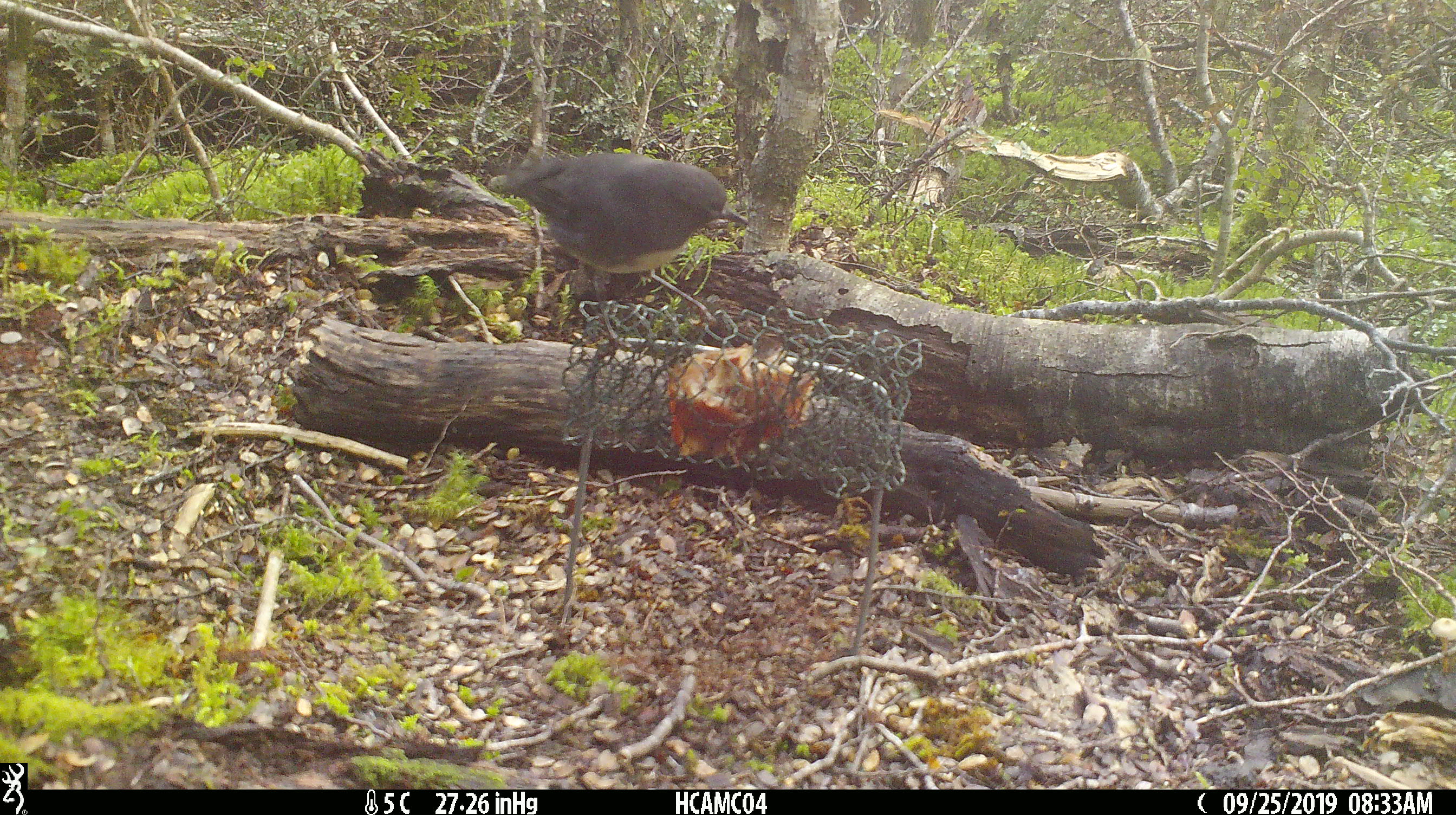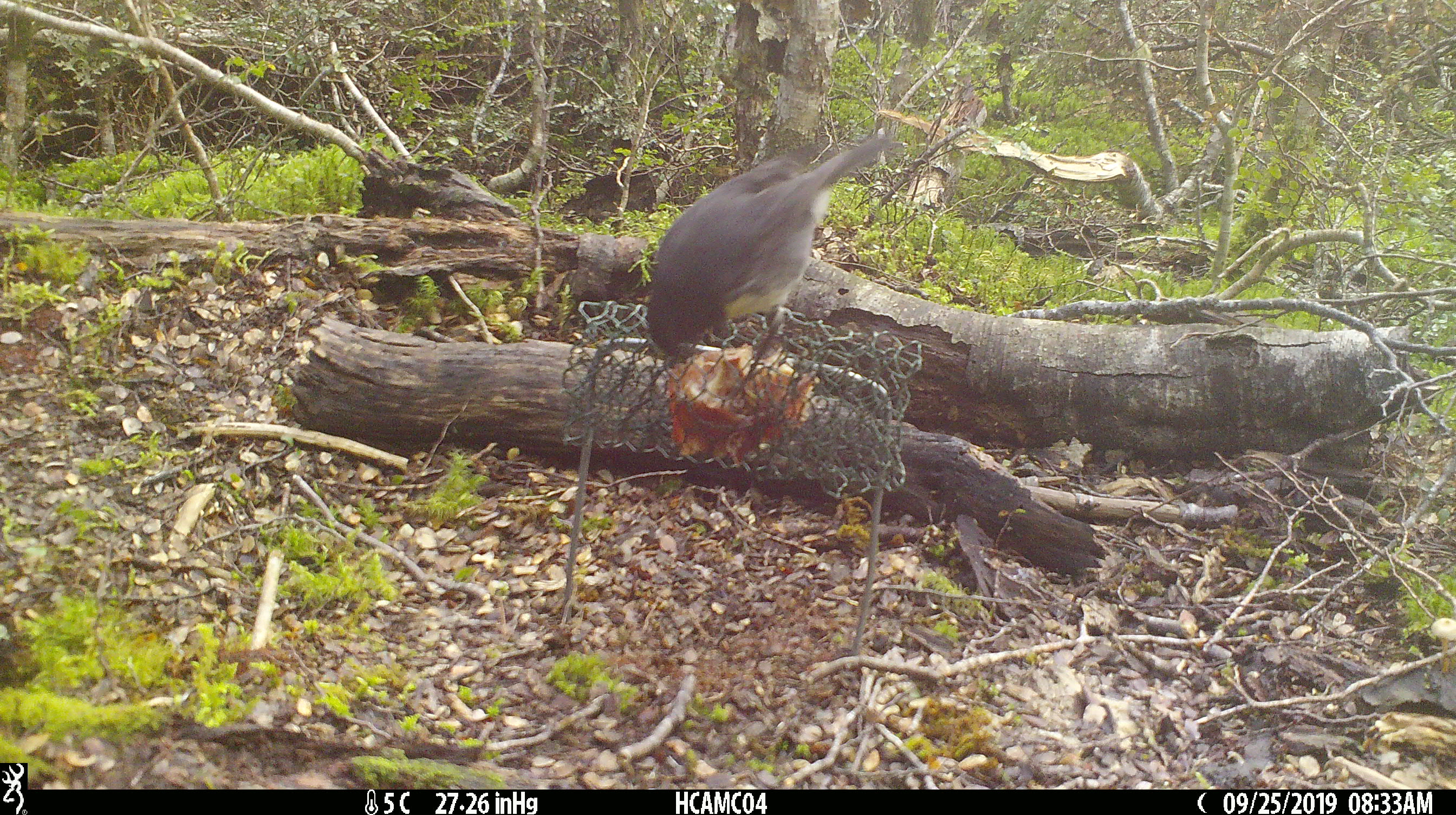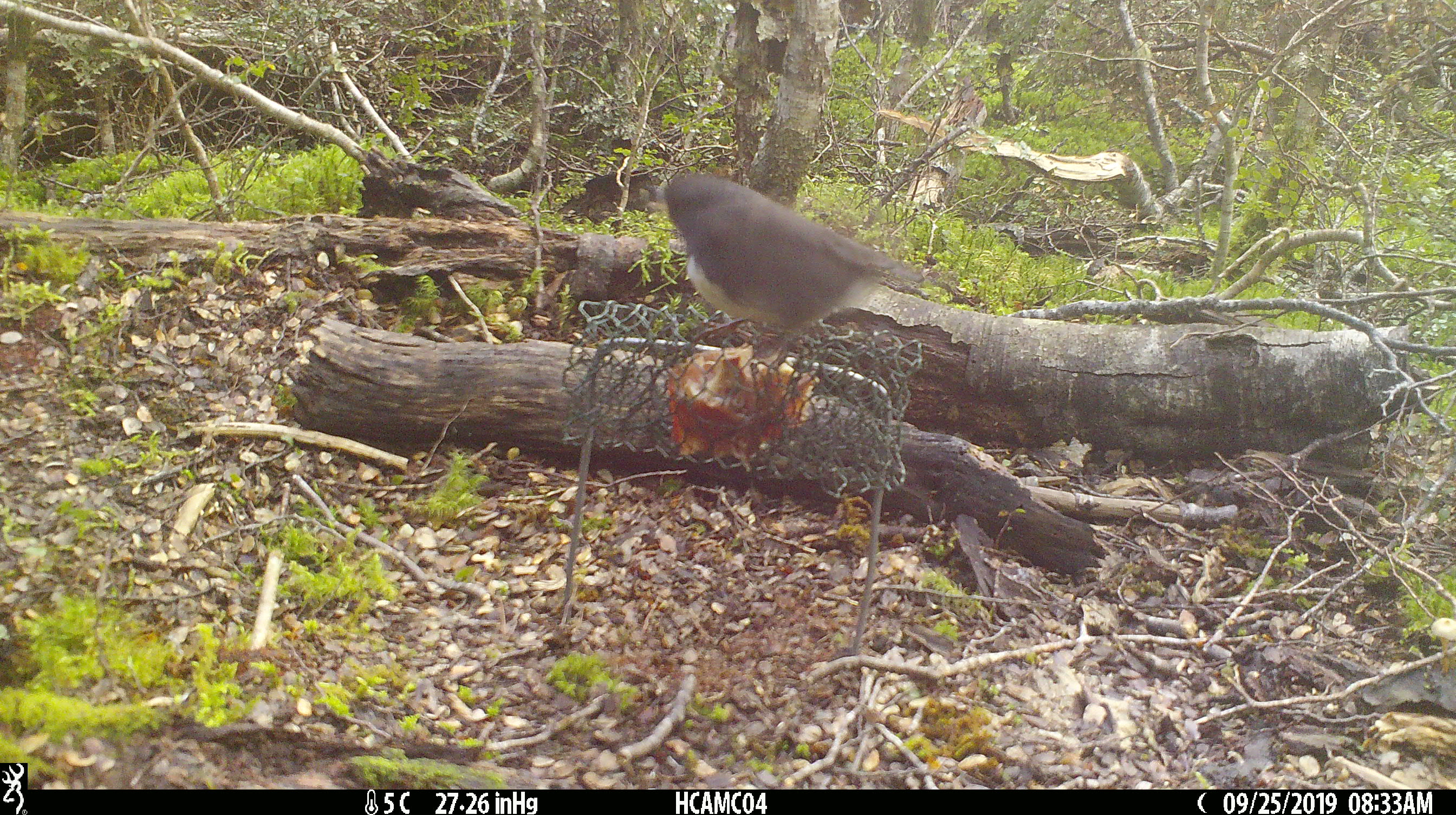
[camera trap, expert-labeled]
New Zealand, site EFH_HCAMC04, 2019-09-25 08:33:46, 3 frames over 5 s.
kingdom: Animalia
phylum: Chordata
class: Aves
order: Passeriformes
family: Petroicidae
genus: Petroica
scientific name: Petroica australis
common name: new zealand robin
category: robin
Robin (new zealand robin) (Petroica australis).